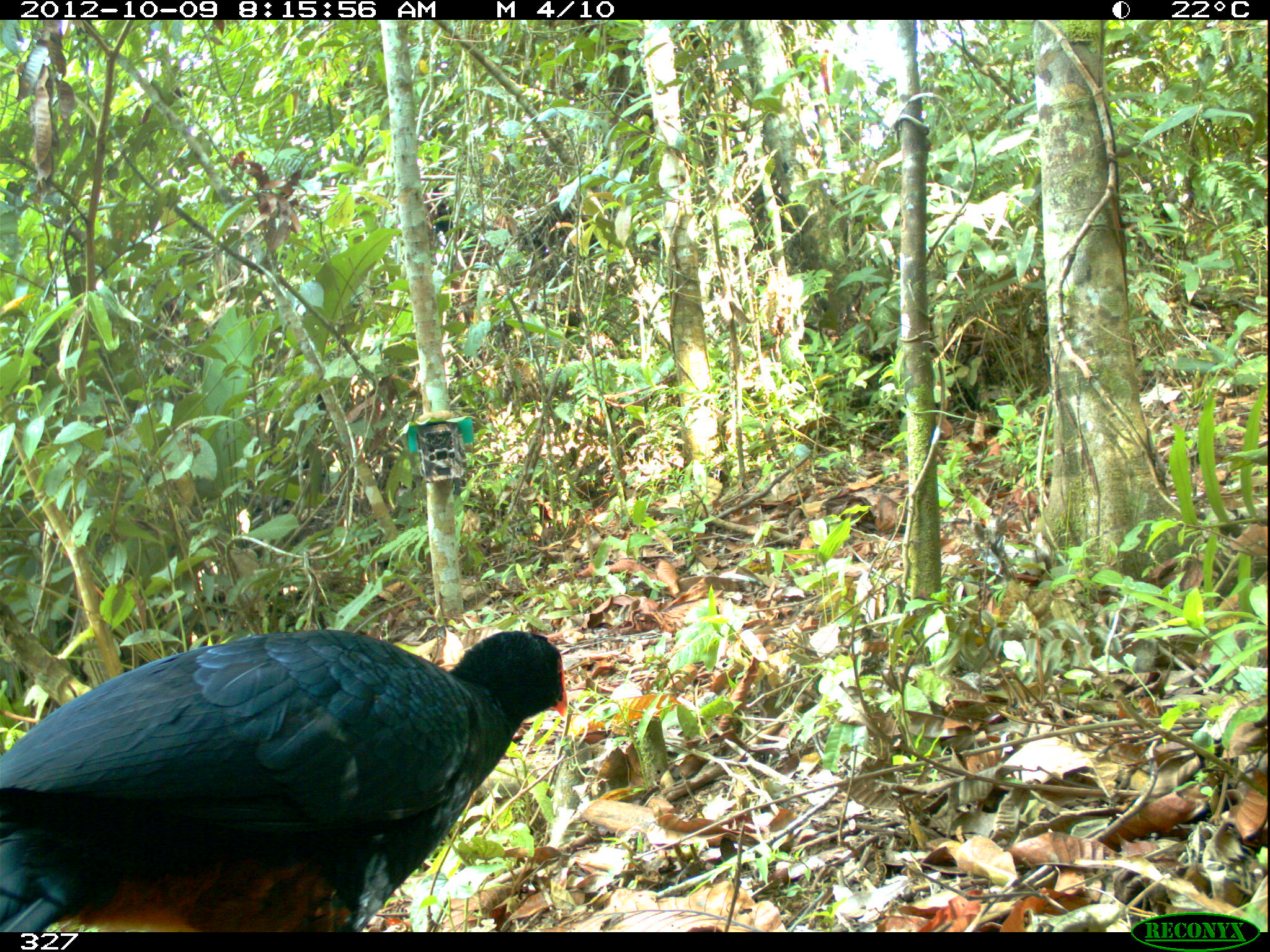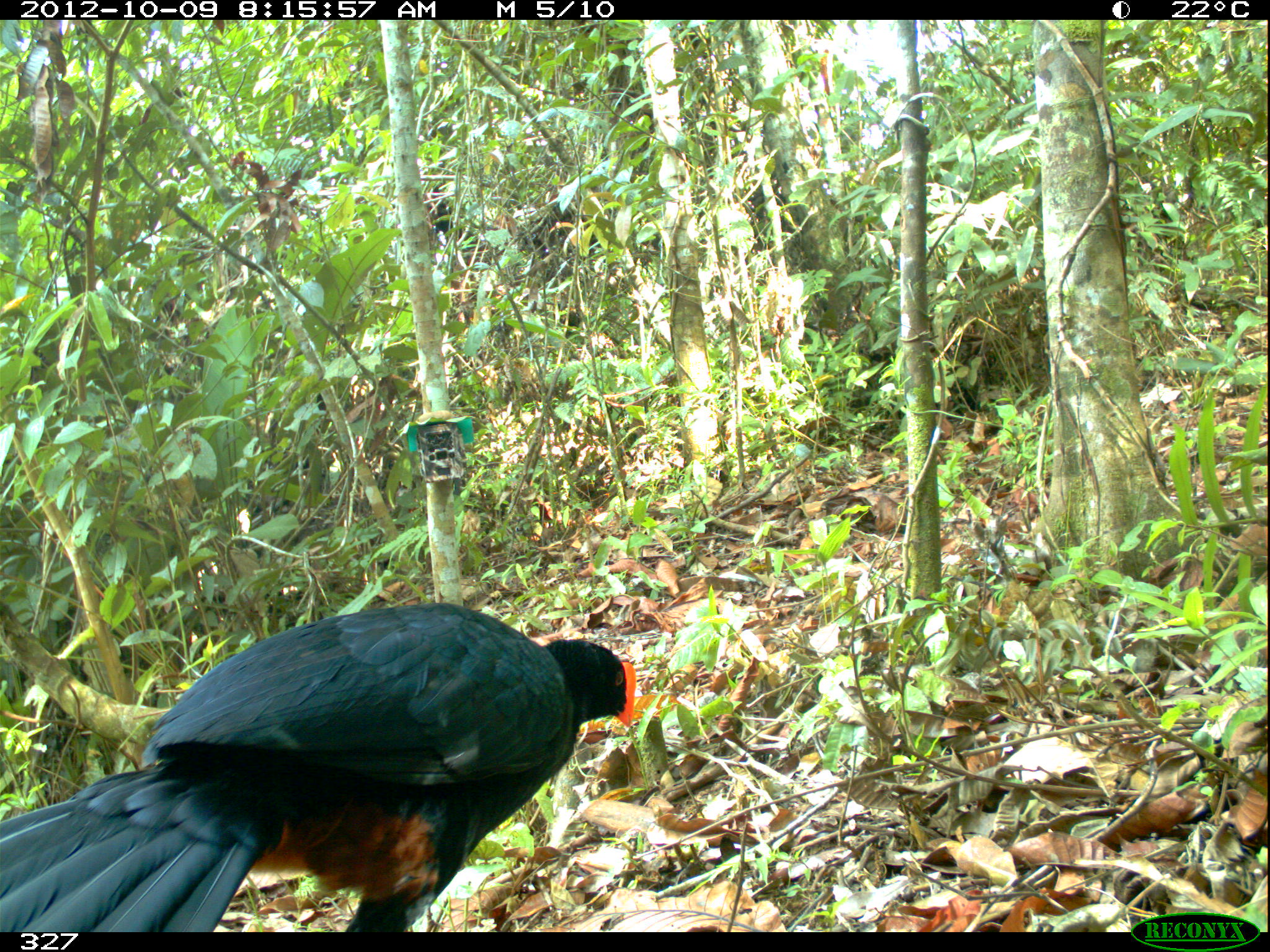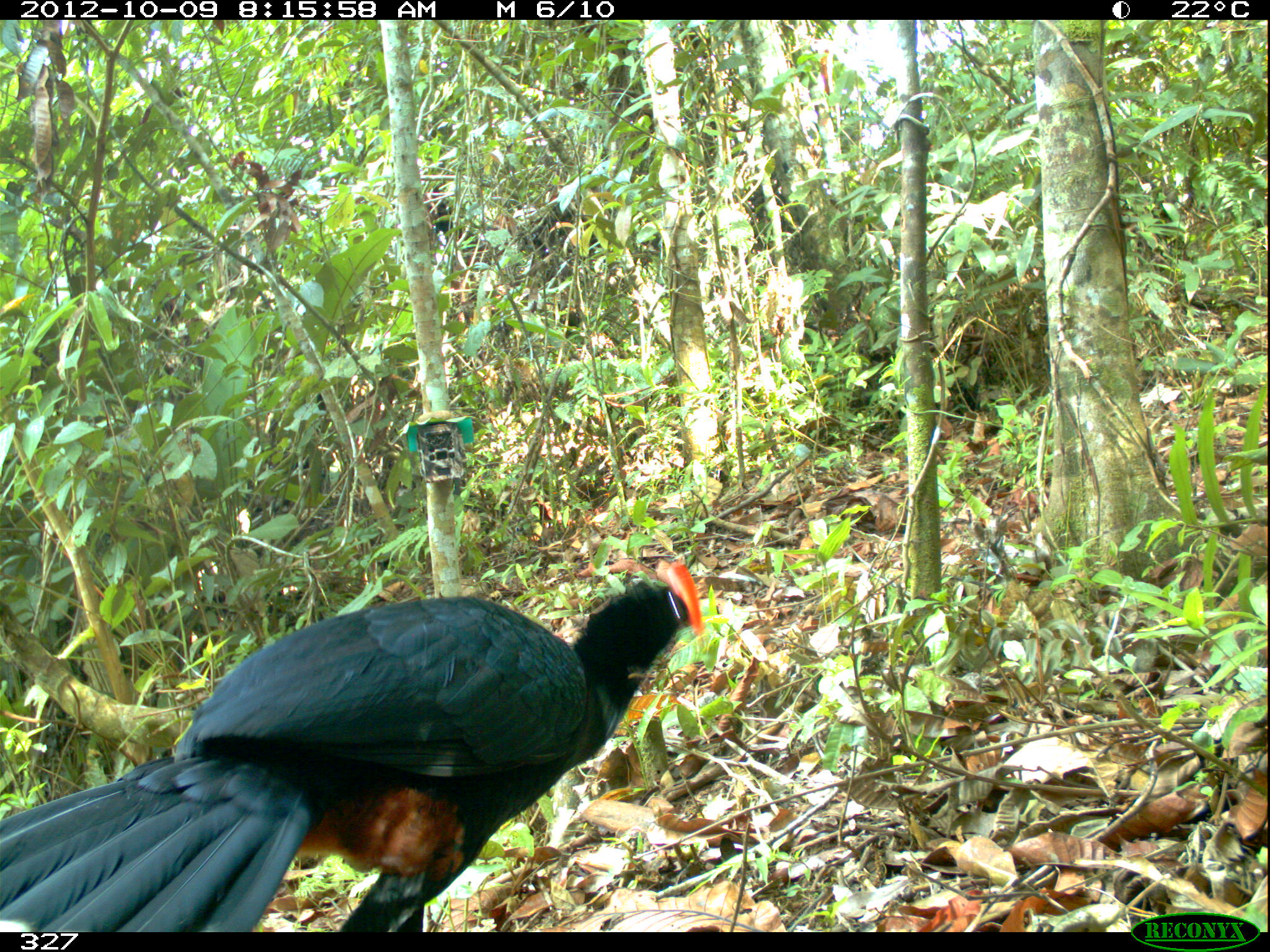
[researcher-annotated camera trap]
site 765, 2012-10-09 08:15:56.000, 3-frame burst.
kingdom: Animalia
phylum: Chordata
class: Aves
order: Galliformes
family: Cracidae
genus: Mitu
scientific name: Mitu tuberosum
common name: razor-billed curassow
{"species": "Mitu tuberosum (razor-billed curassow)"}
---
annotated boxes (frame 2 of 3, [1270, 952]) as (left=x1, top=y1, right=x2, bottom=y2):
mitu tuberosum: (left=0, top=599, right=637, bottom=932)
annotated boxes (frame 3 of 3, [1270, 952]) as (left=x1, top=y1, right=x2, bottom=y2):
mitu tuberosum: (left=0, top=556, right=704, bottom=929)